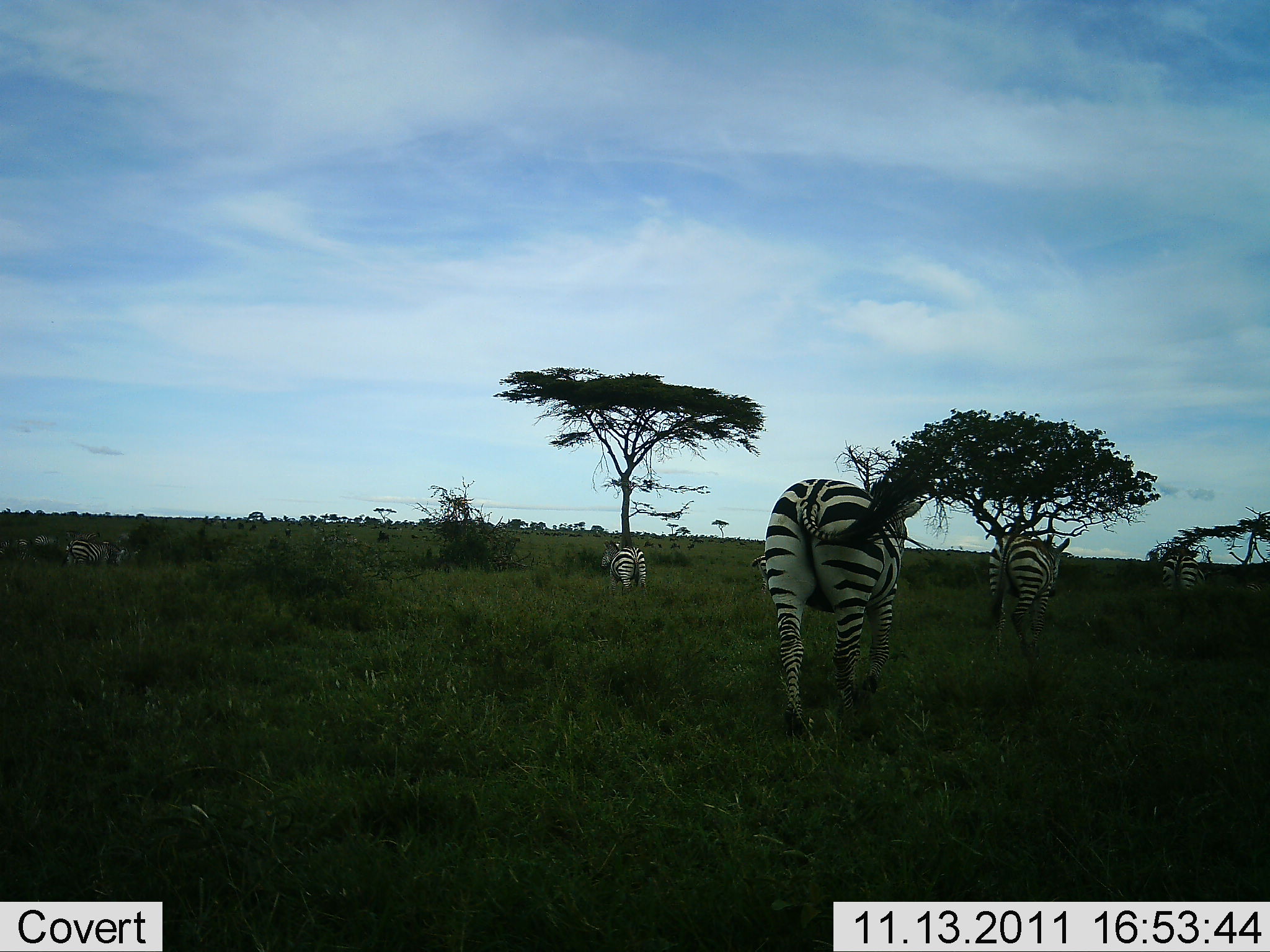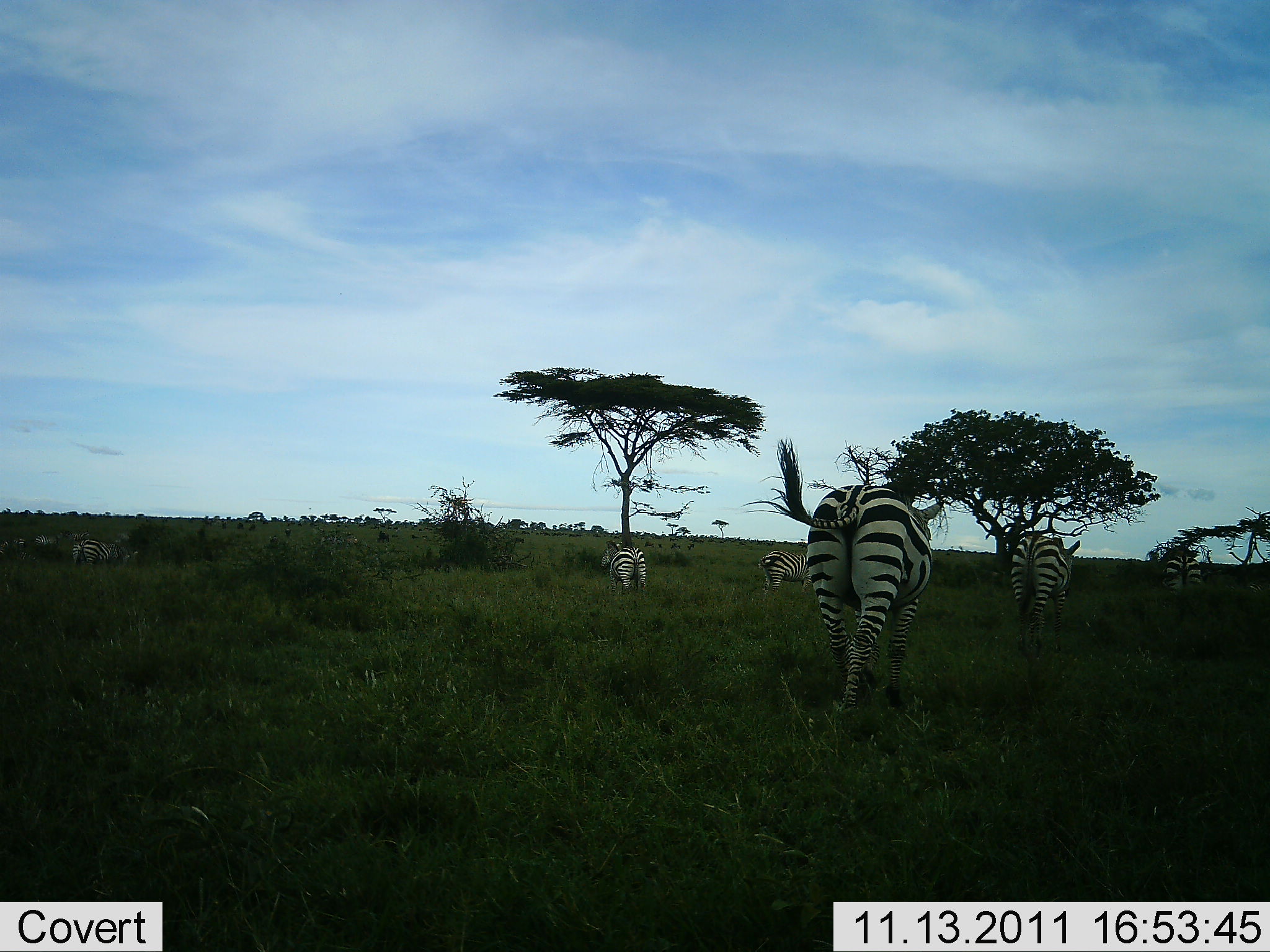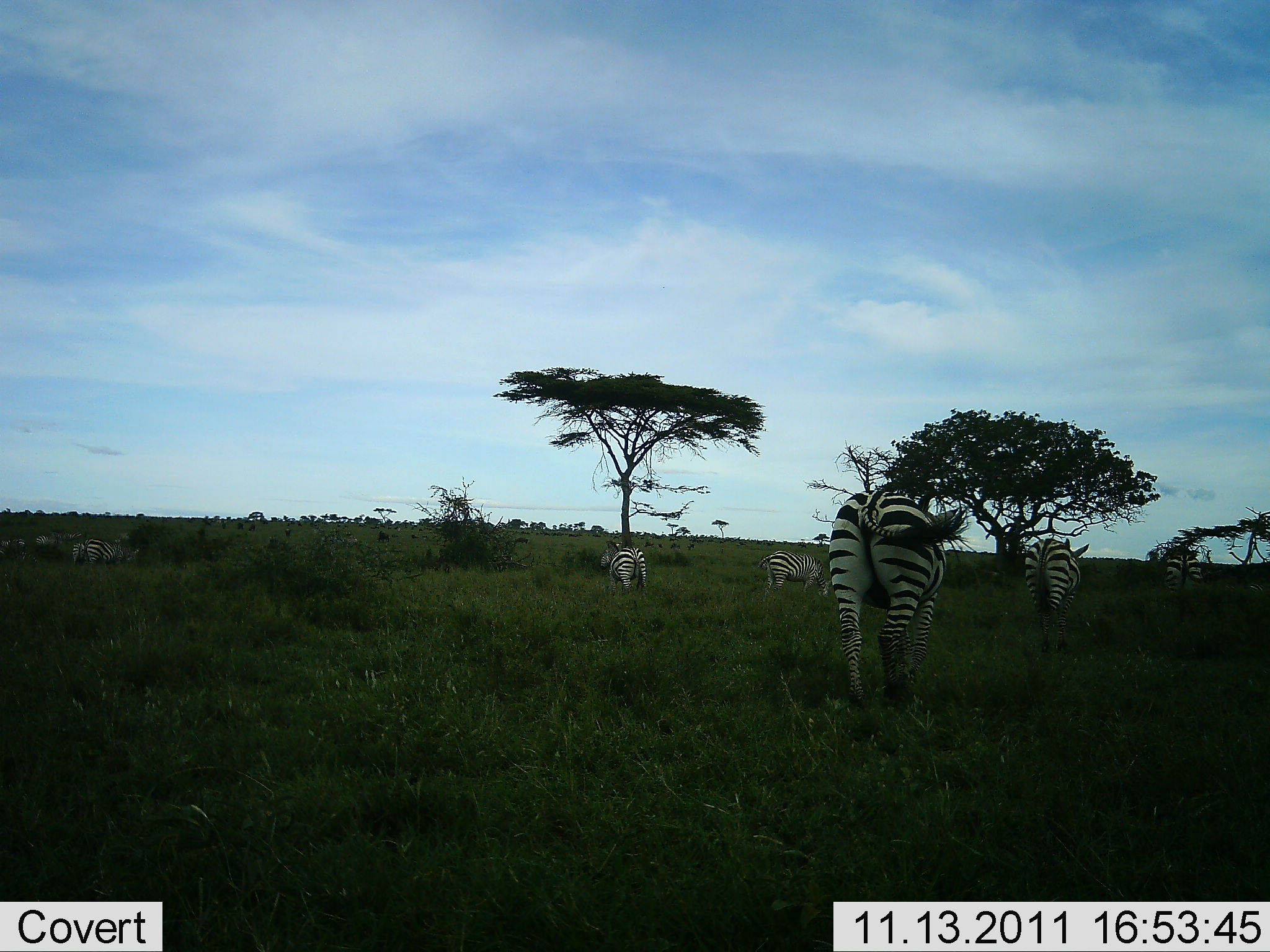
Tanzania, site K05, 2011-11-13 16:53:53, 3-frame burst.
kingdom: Animalia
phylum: Chordata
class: Mammalia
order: Perissodactyla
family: Equidae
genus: Equus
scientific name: Equus quagga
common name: plains zebra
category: zebra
Zebra (plains zebra) (Equus quagga), count 6. Behavior (volunteer vote fractions): standing 25%, resting 0%, moving 83%, interacting 0%. Young present (vote fraction): 0%. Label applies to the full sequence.